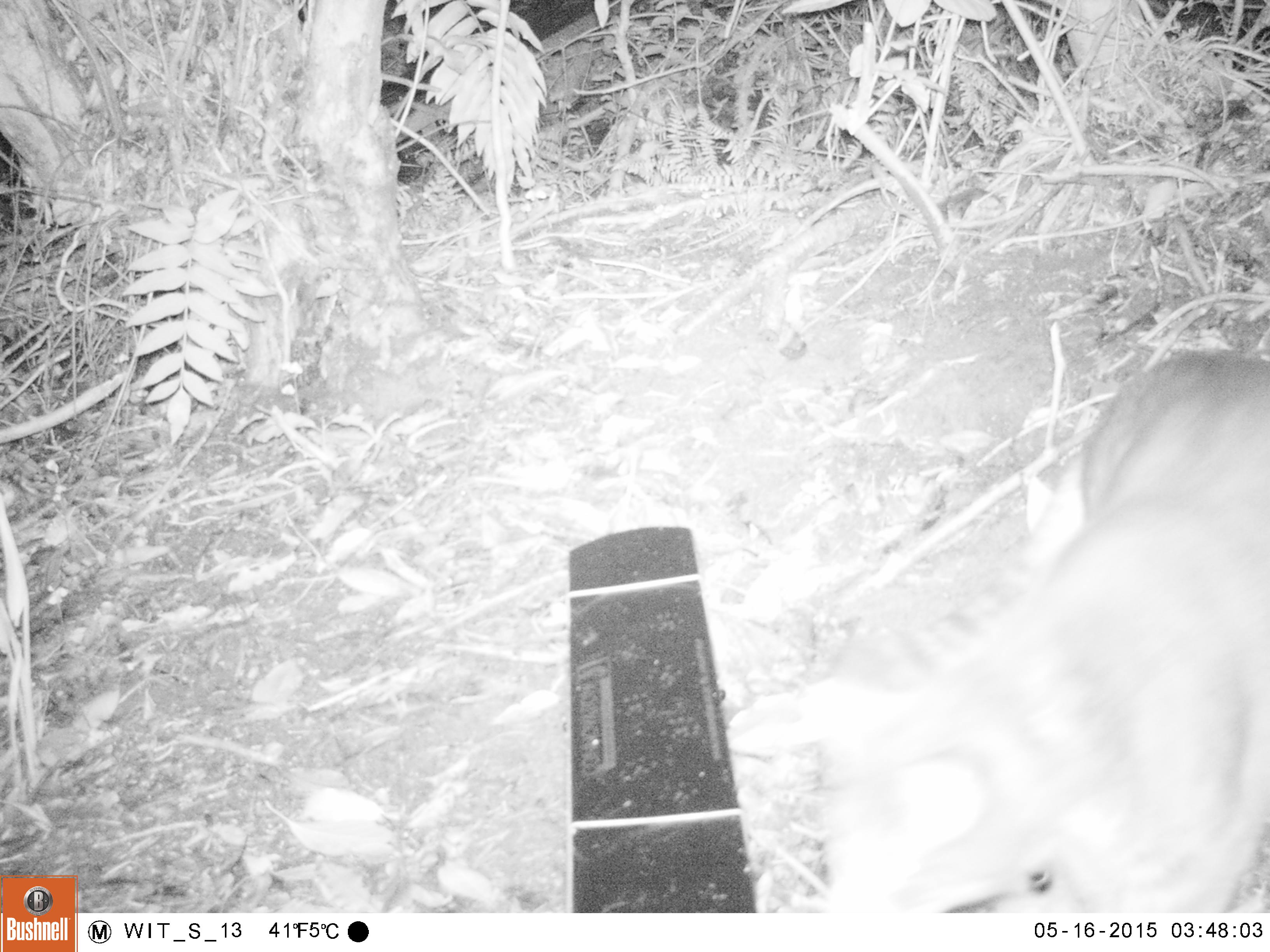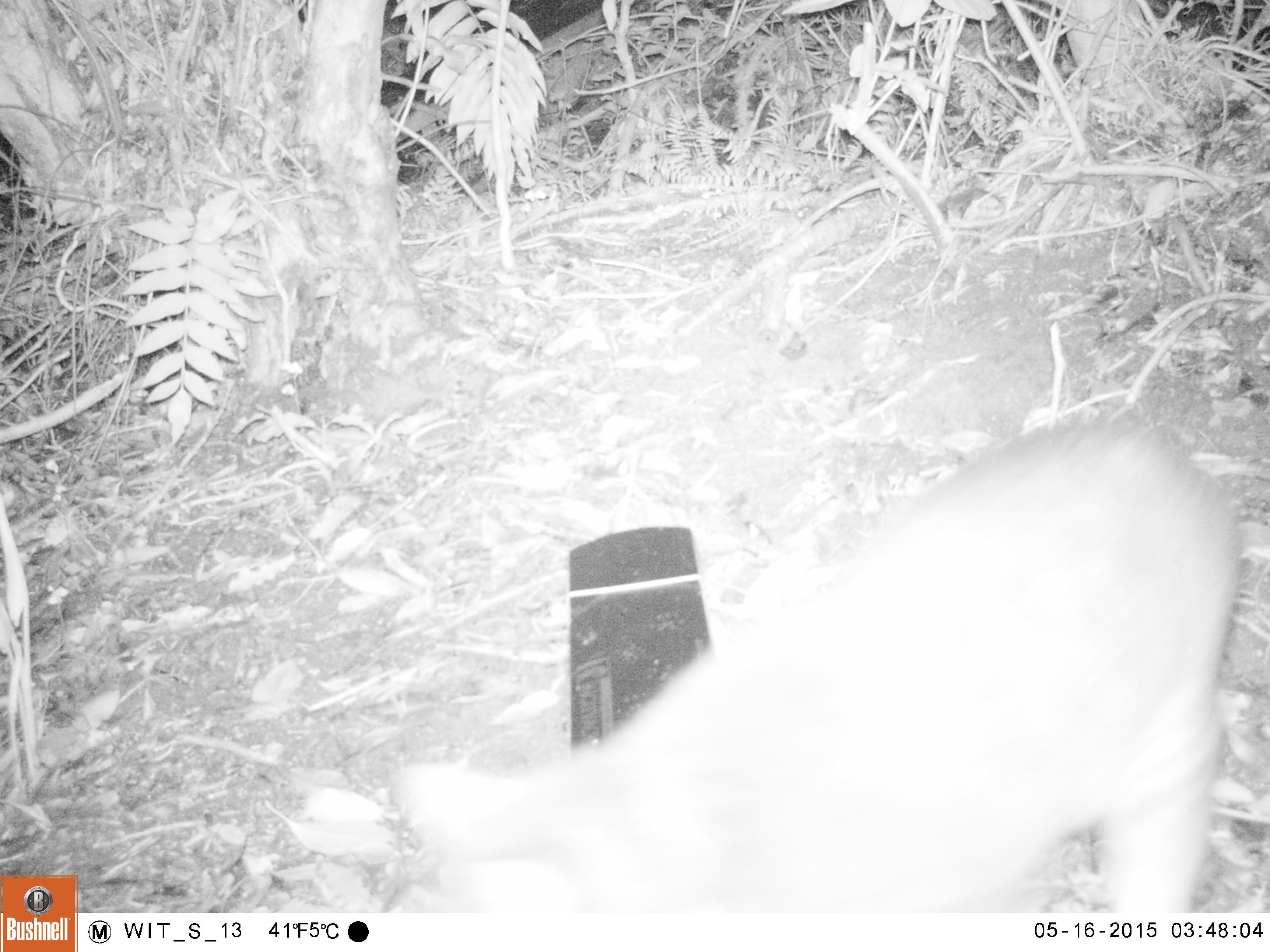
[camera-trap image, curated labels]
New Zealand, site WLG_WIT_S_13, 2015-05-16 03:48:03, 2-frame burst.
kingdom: Animalia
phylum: Chordata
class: Mammalia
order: Carnivora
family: Felidae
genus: Felis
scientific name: Felis catus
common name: domestic cat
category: cat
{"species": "cat (domestic cat) (Felis catus)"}